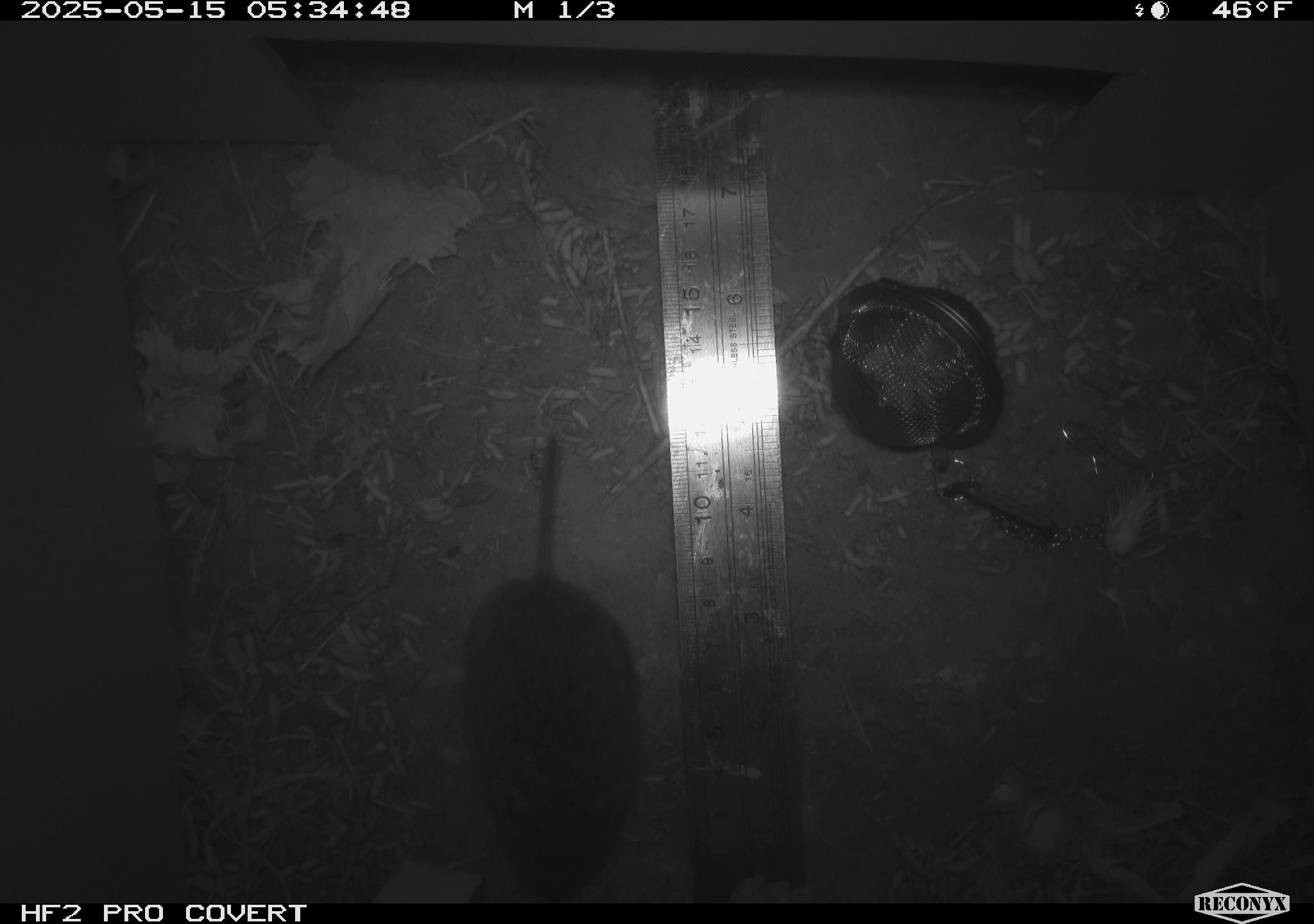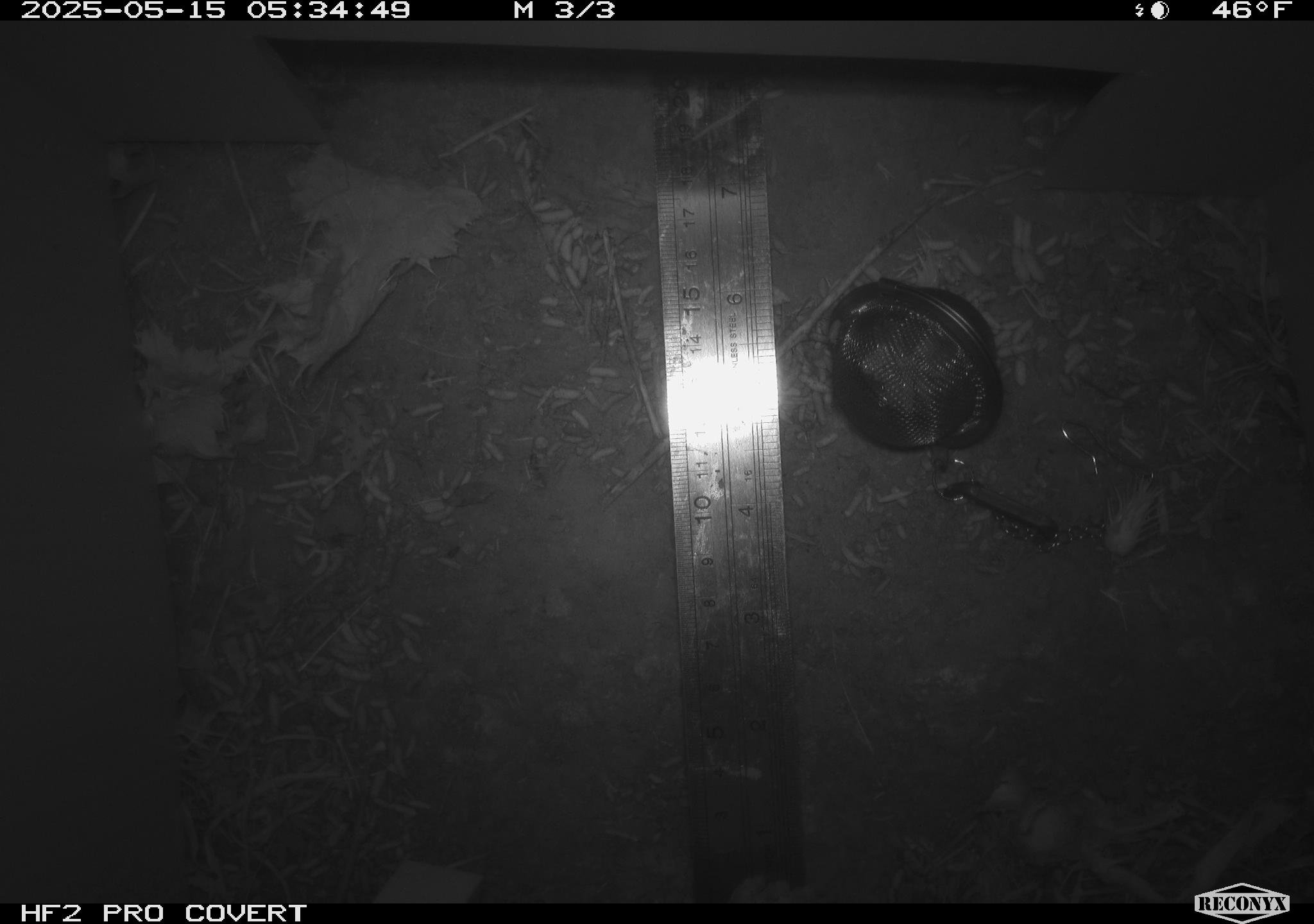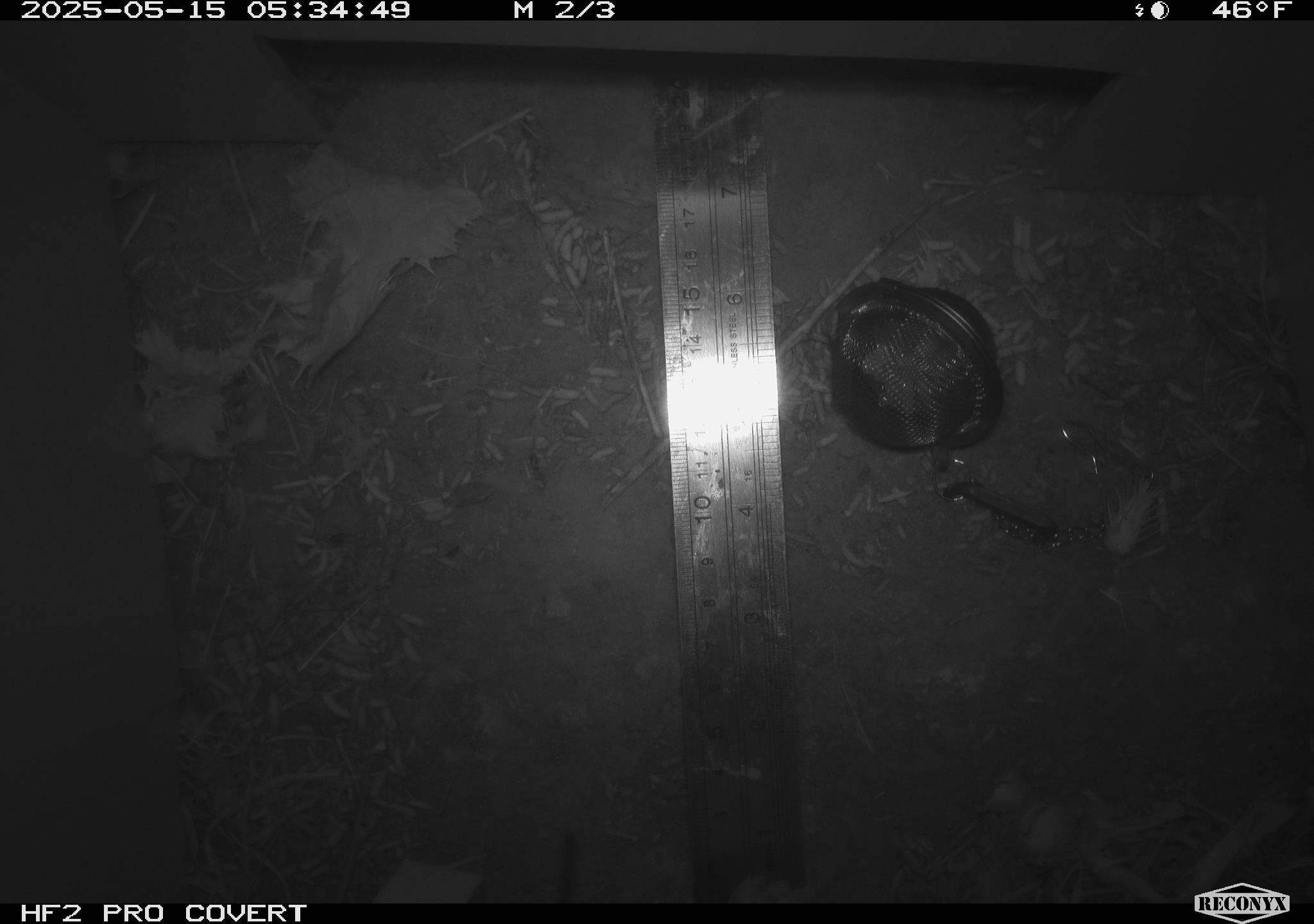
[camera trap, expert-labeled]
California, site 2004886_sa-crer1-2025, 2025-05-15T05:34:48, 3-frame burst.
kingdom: Animalia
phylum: Chordata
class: Mammalia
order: Rodentia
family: Cricetidae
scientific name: Arvicolinae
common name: voles, lemmings, and muskrats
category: arvicolinae subfamily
Arvicolinae subfamily (voles, lemmings, and muskrats) (Arvicolinae).